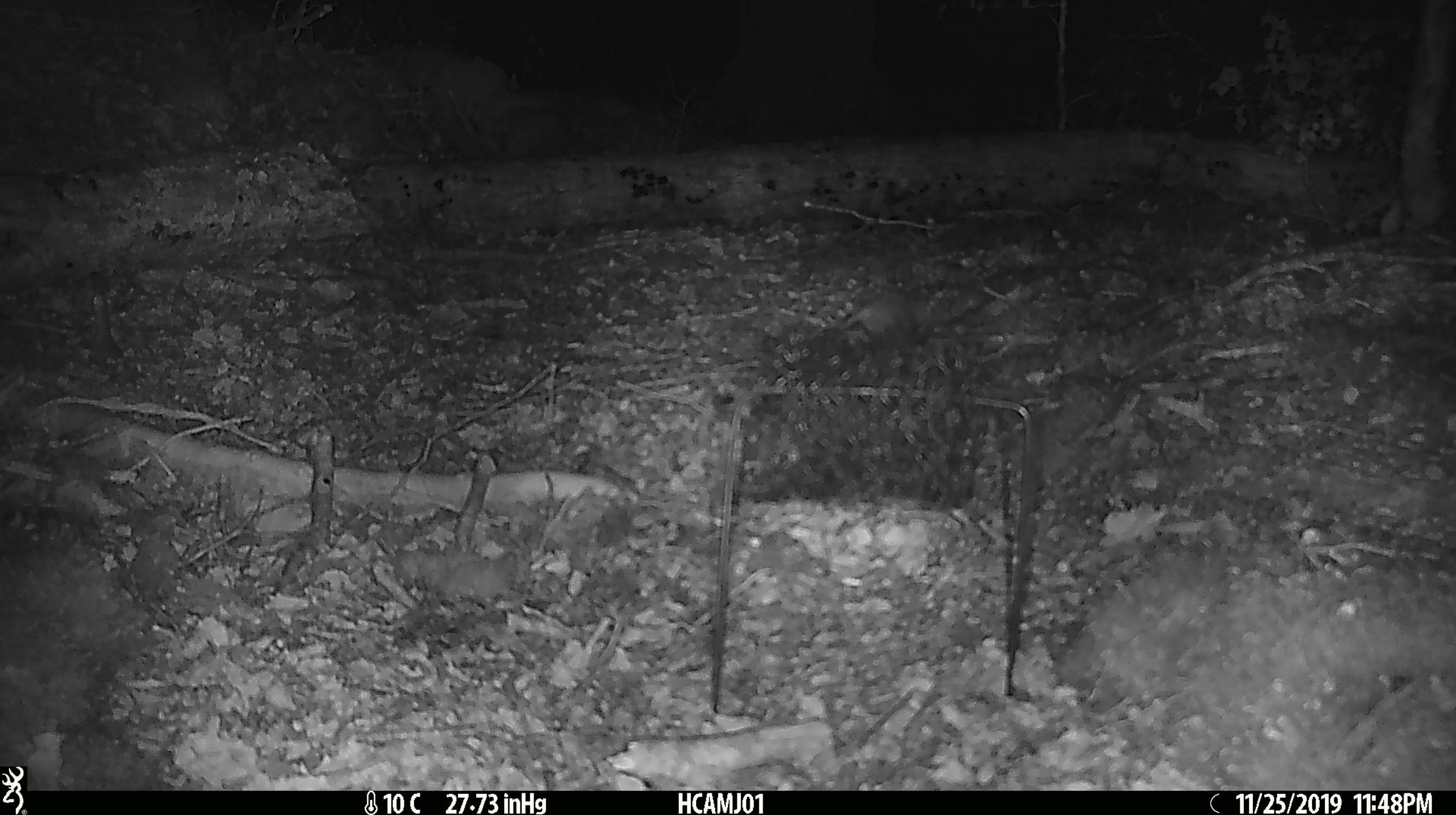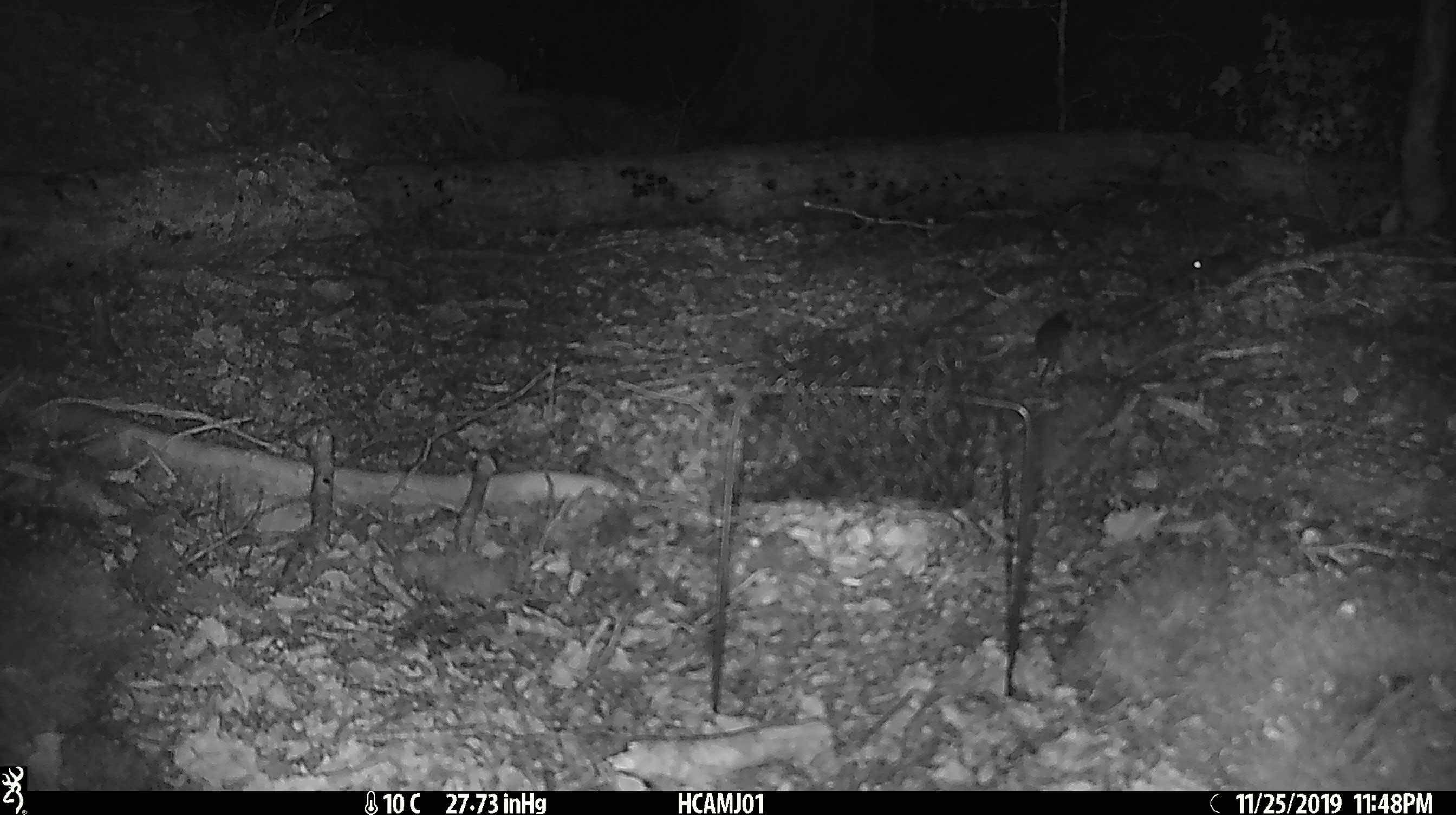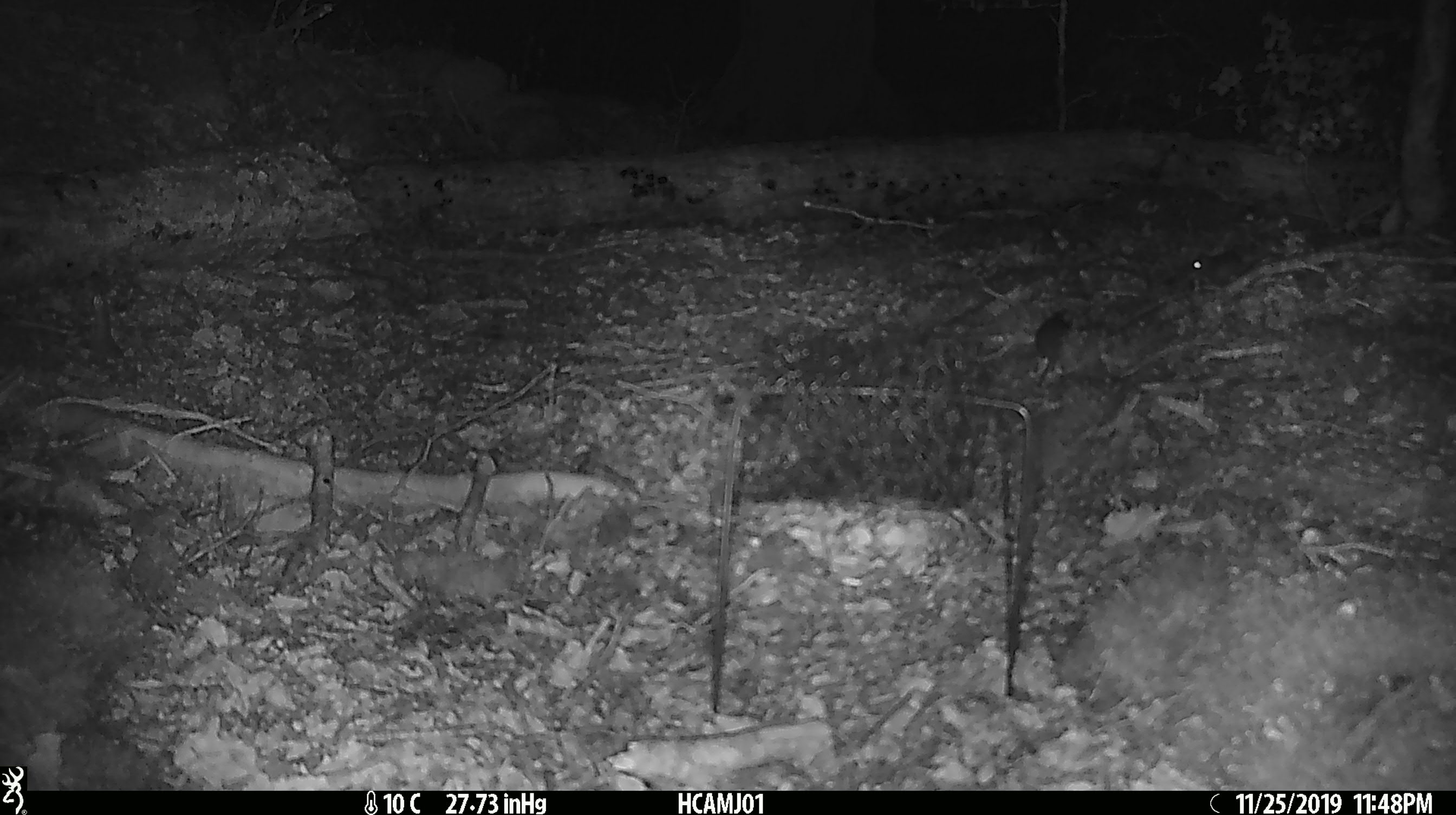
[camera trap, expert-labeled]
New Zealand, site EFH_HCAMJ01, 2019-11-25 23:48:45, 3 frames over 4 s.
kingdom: Animalia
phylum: Chordata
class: Mammalia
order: Rodentia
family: Muridae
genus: Mus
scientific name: Mus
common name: mouse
Mouse (Mus).